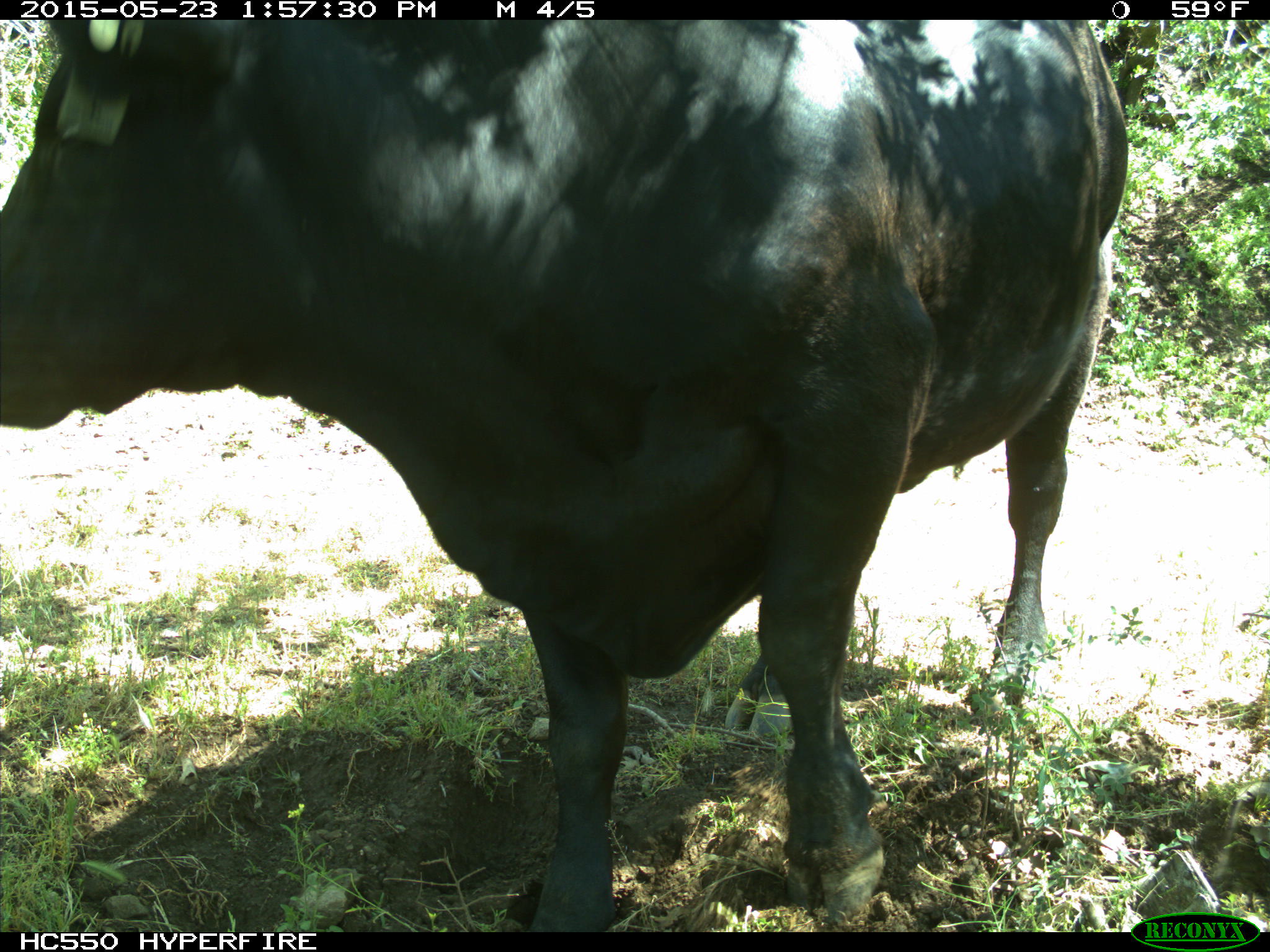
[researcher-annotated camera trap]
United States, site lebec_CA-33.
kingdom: Animalia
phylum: Chordata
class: Mammalia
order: Artiodactyla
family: Bovidae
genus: Bos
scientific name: Bos taurus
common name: domestic cow